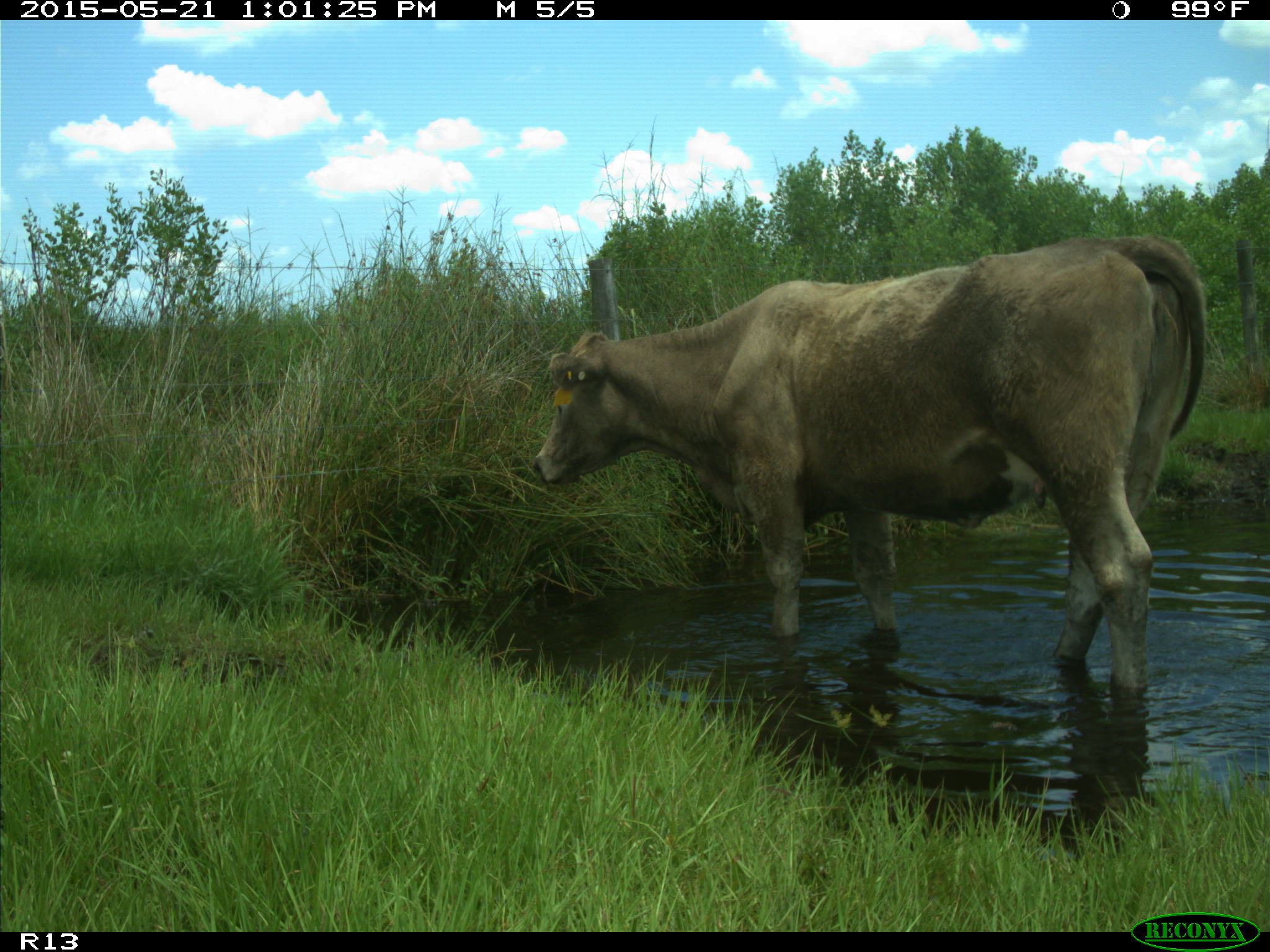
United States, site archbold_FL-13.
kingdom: Animalia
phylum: Chordata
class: Mammalia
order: Artiodactyla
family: Bovidae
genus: Bos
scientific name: Bos taurus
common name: domestic cow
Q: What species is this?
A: Bos taurus (domestic cow).